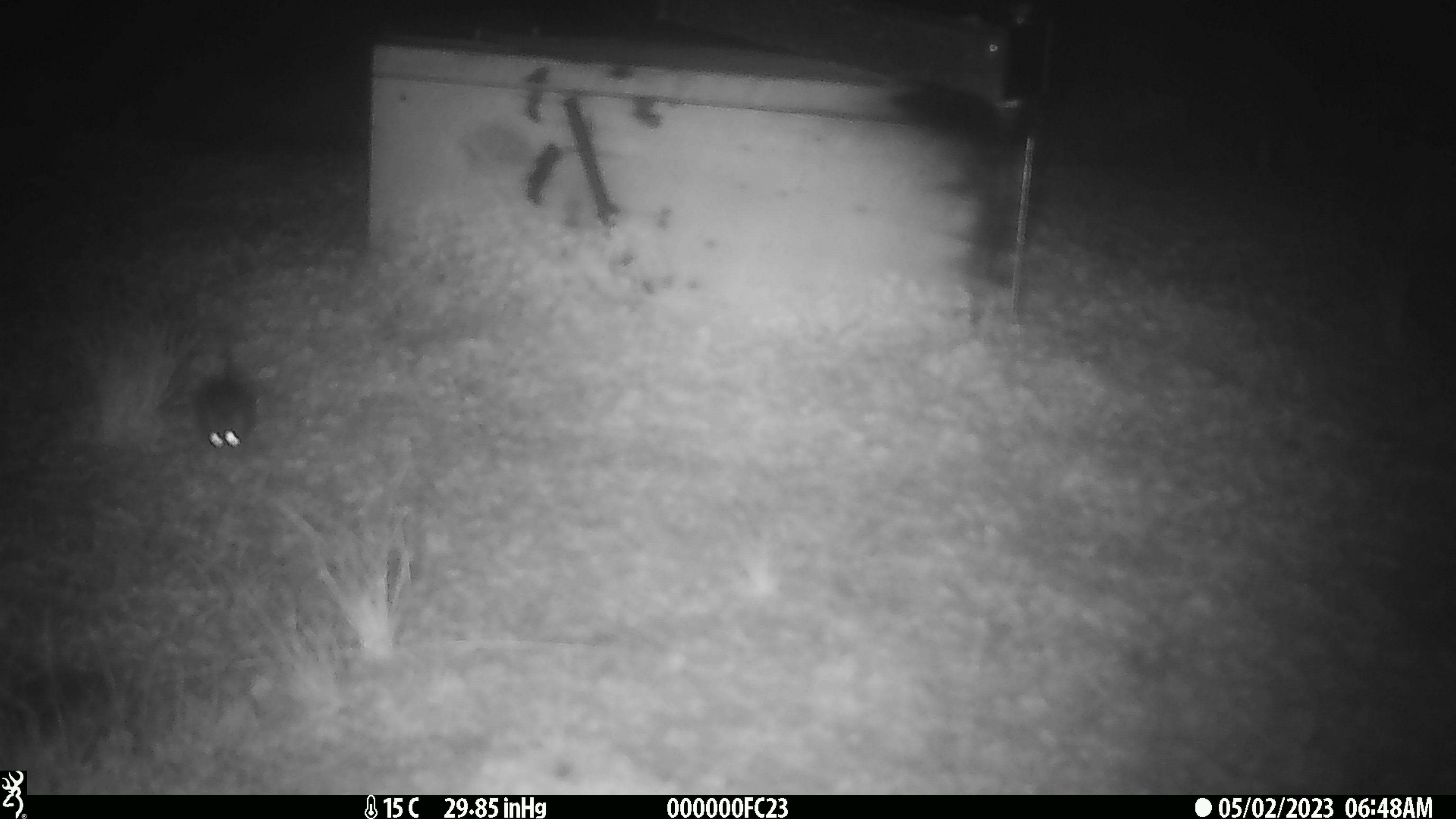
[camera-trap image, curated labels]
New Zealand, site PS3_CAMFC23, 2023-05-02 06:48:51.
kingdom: Animalia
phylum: Chordata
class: Mammalia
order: Rodentia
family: Muridae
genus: Mus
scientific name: Mus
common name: mouse